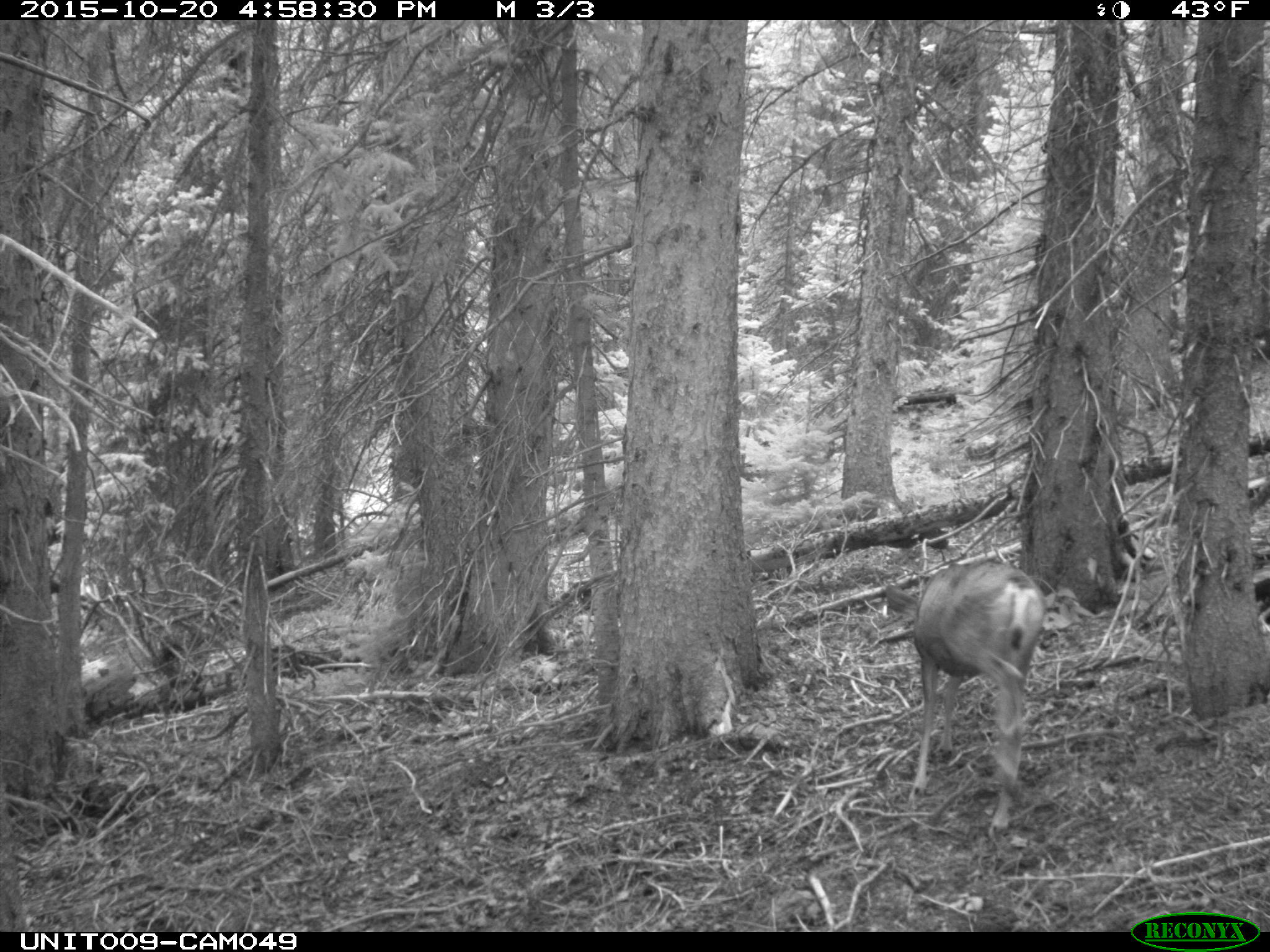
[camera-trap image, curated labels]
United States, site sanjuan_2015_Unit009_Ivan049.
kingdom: Animalia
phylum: Chordata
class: Mammalia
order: Artiodactyla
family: Cervidae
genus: Odocoileus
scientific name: Odocoileus hemionus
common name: mule deer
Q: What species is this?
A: Odocoileus hemionus (mule deer).